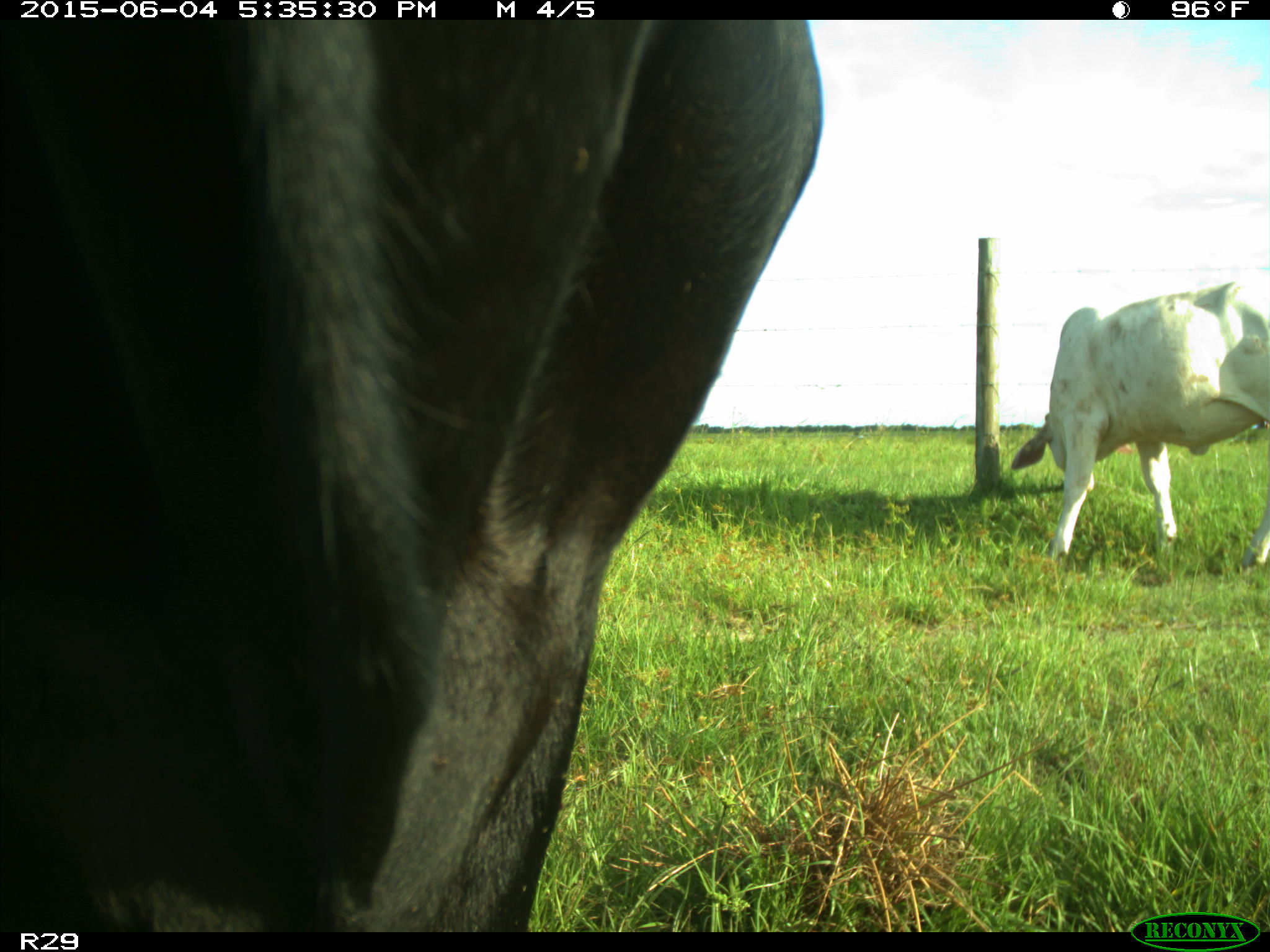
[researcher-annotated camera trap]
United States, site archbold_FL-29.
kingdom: Animalia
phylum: Chordata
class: Mammalia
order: Artiodactyla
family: Bovidae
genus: Bos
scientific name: Bos taurus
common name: domestic cow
Bos taurus (domestic cow).